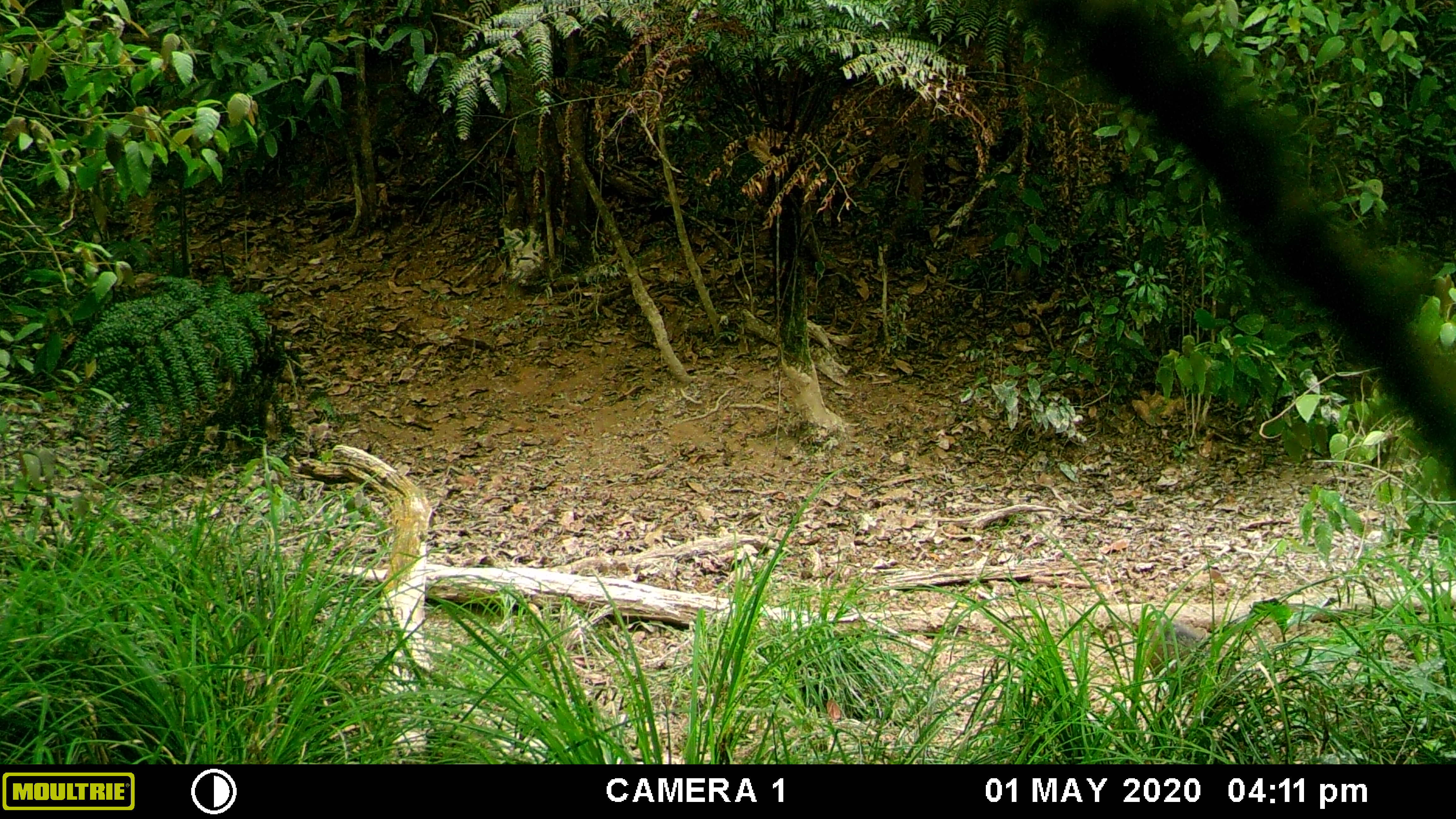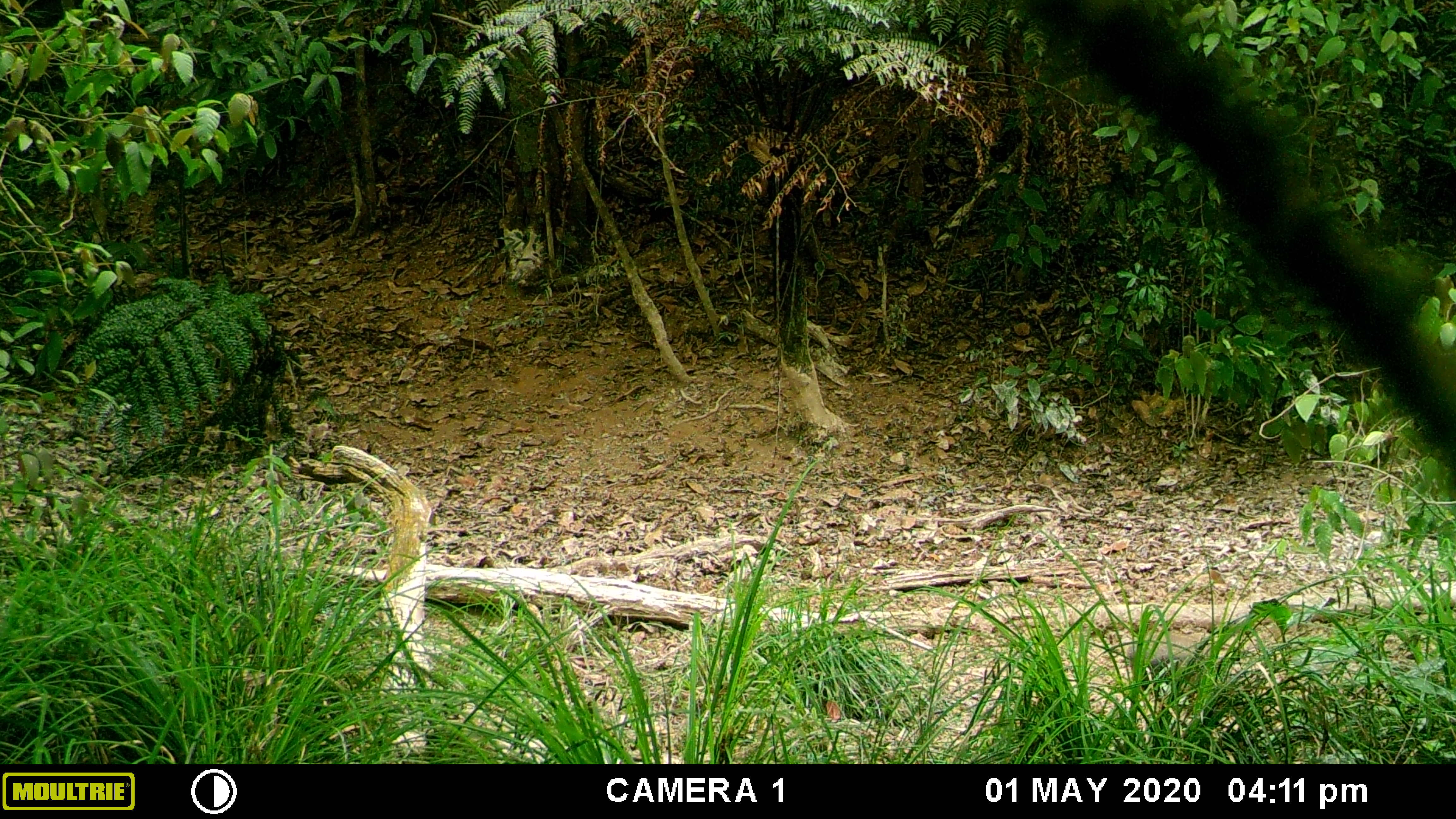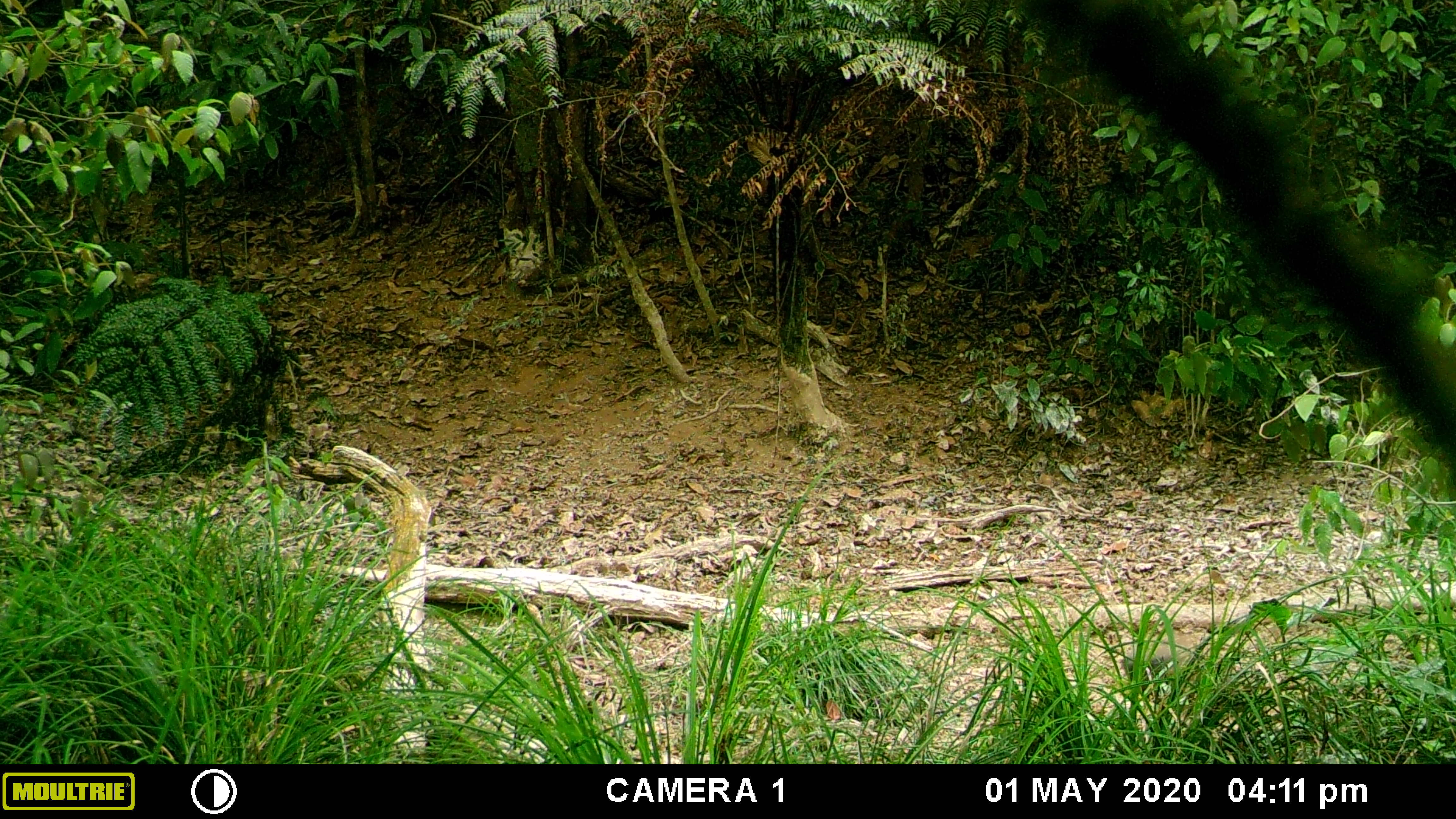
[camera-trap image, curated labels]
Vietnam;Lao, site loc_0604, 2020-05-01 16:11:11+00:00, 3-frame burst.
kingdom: Animalia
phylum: Chordata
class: Mammalia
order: Artiodactyla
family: Suidae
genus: Sus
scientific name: Sus scrofa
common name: eurasian wild pig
Eurasian wild pig (Sus scrofa). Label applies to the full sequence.